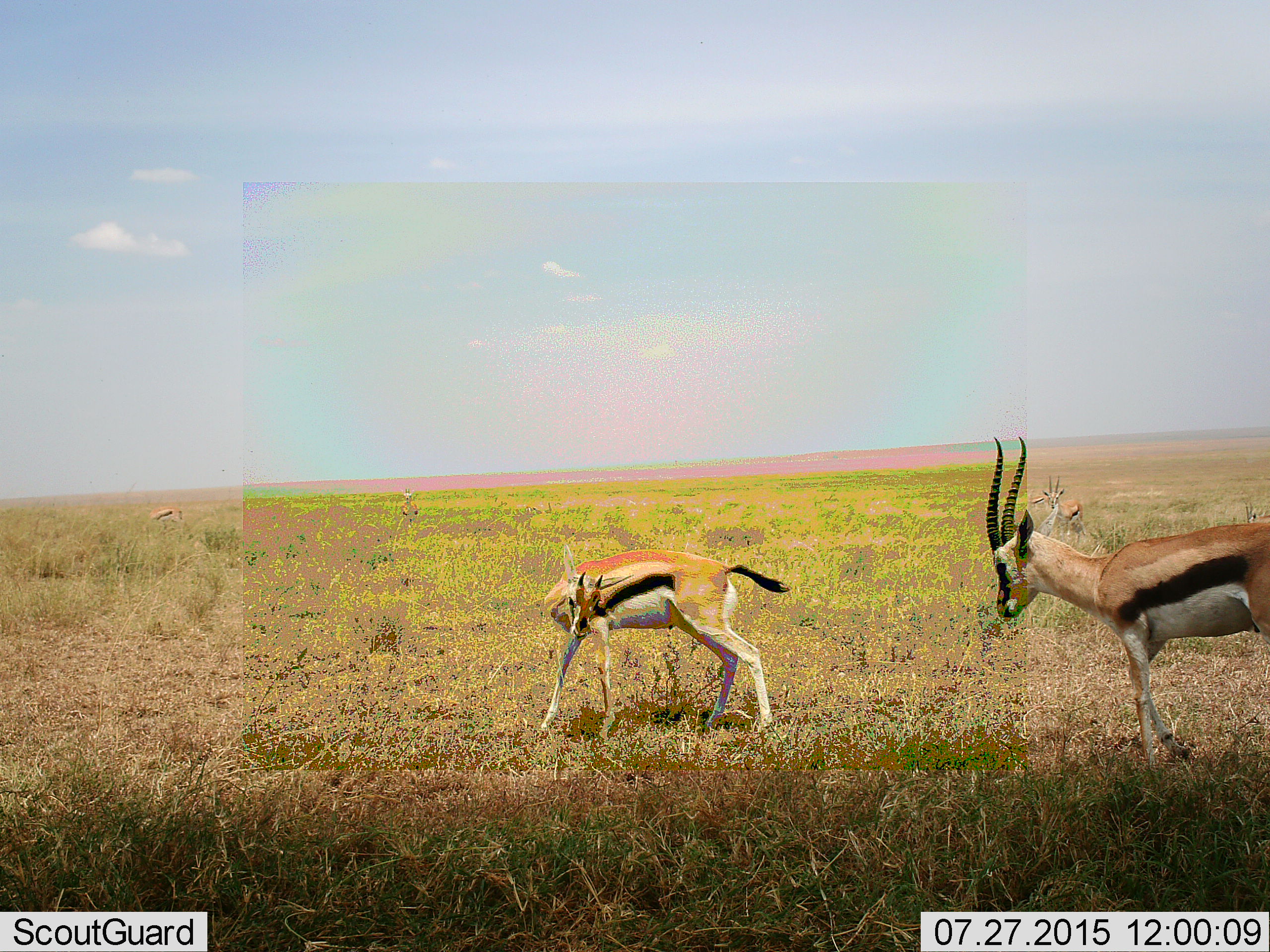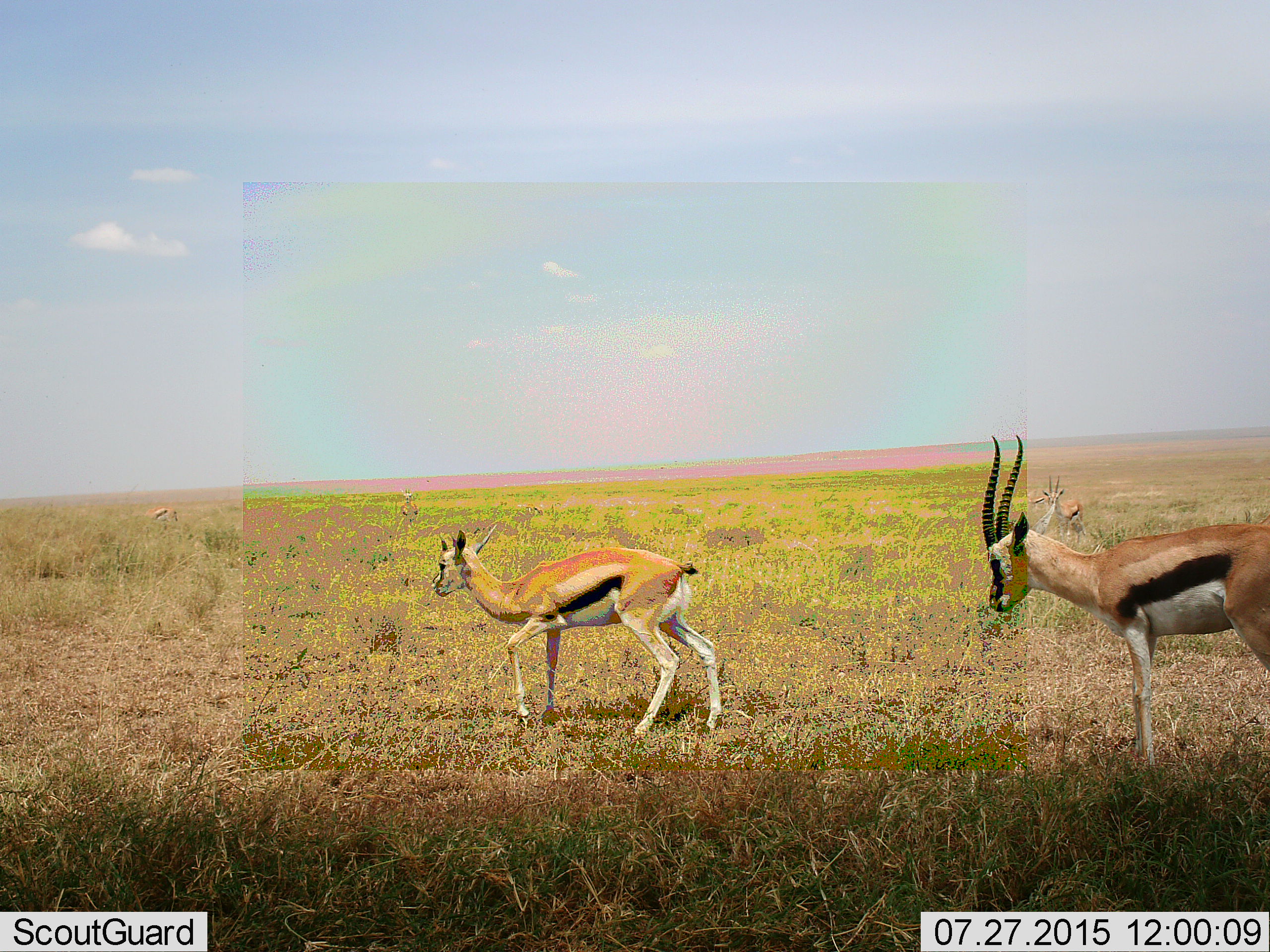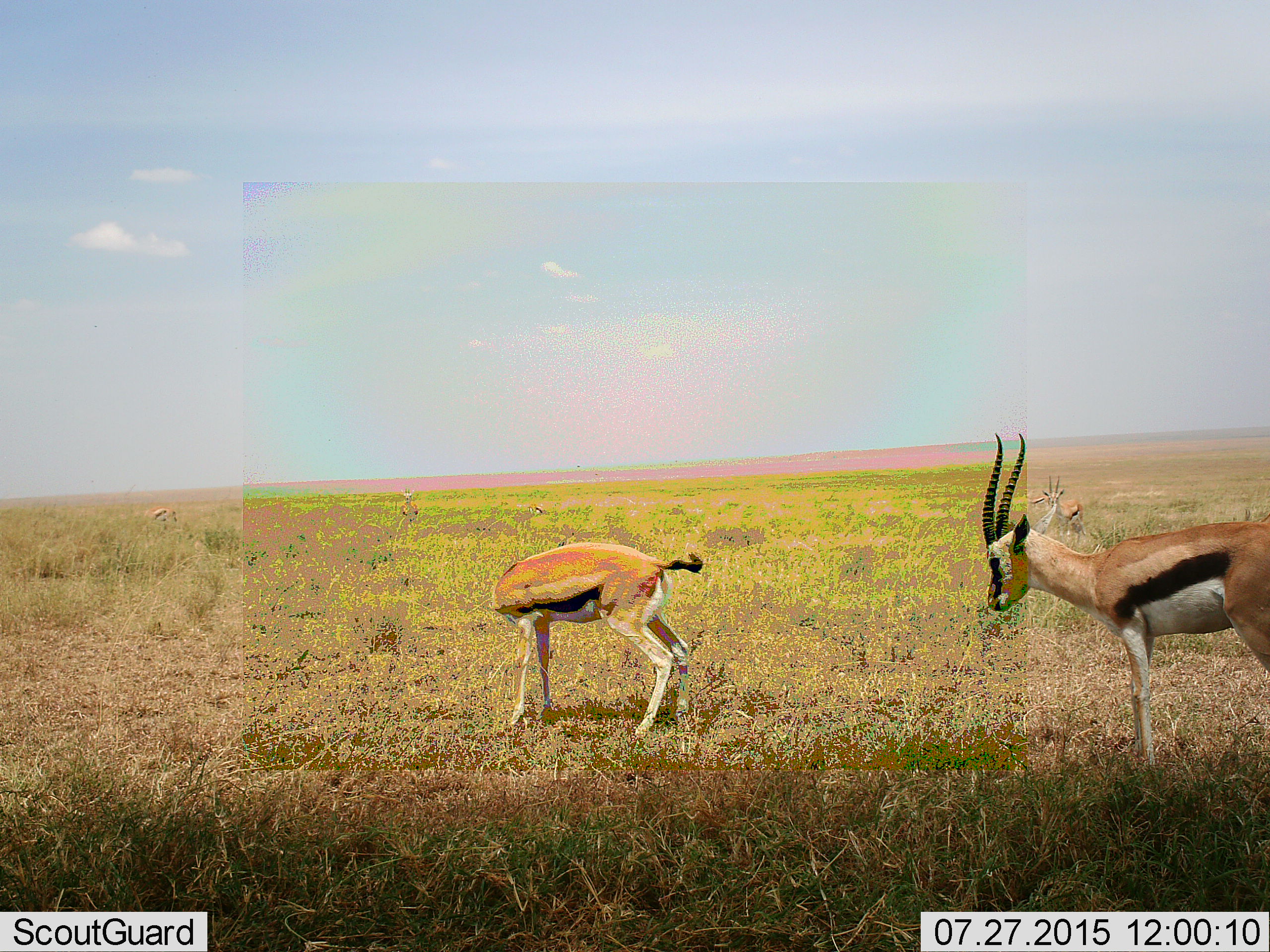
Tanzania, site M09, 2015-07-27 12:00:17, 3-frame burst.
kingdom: Animalia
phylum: Chordata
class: Mammalia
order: Artiodactyla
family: Bovidae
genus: Eudorcas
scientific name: Eudorcas thomsonii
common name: thomson's gazelle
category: gazellethomsons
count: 6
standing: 86%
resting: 0%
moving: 86%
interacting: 0%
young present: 14%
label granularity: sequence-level